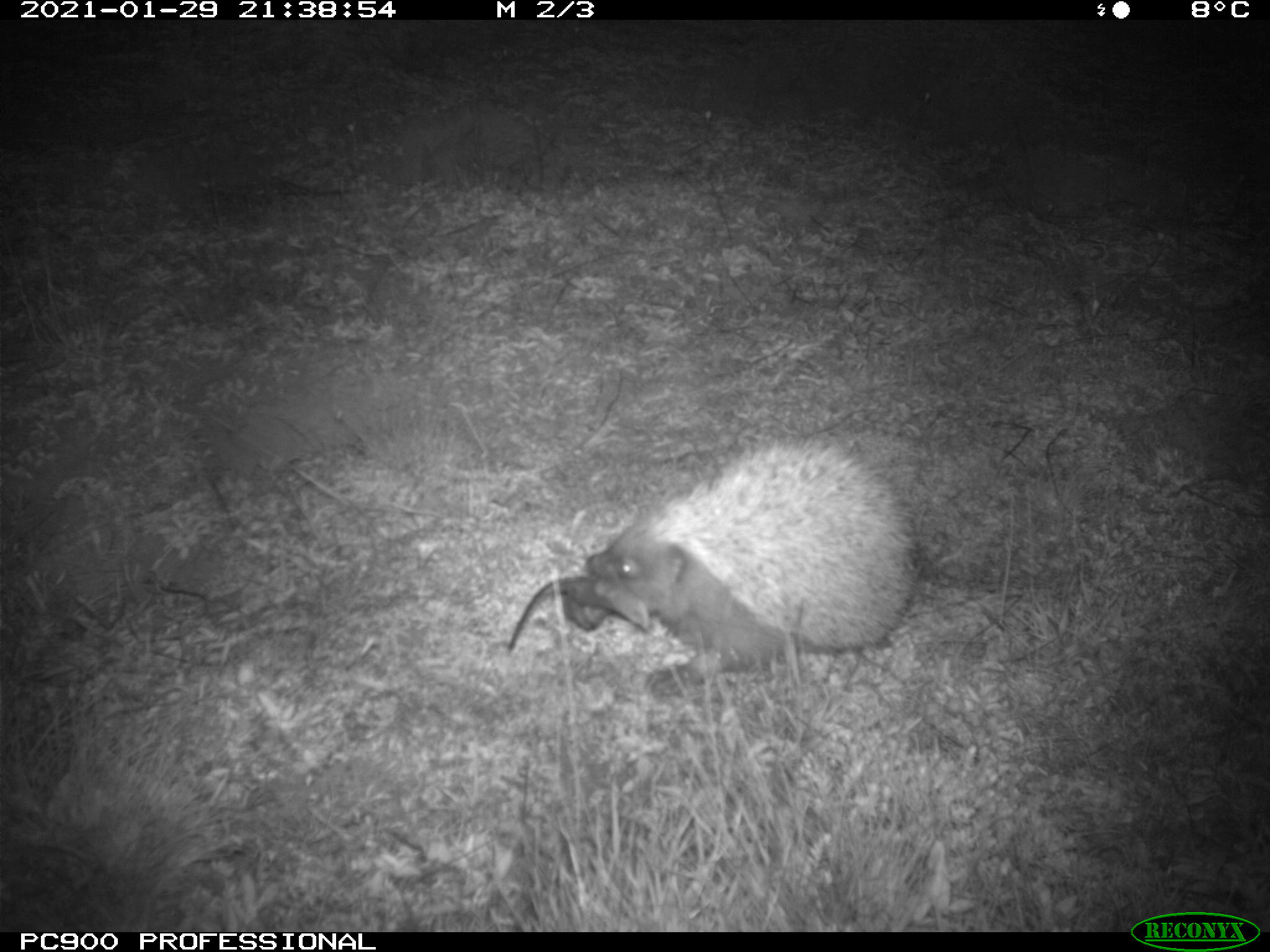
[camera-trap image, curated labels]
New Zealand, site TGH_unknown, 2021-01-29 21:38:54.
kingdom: Animalia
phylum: Chordata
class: Mammalia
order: Eulipotyphla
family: Erinaceidae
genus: Erinaceus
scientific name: Erinaceus europaeus europaeus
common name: european hedgehog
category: hedgehog